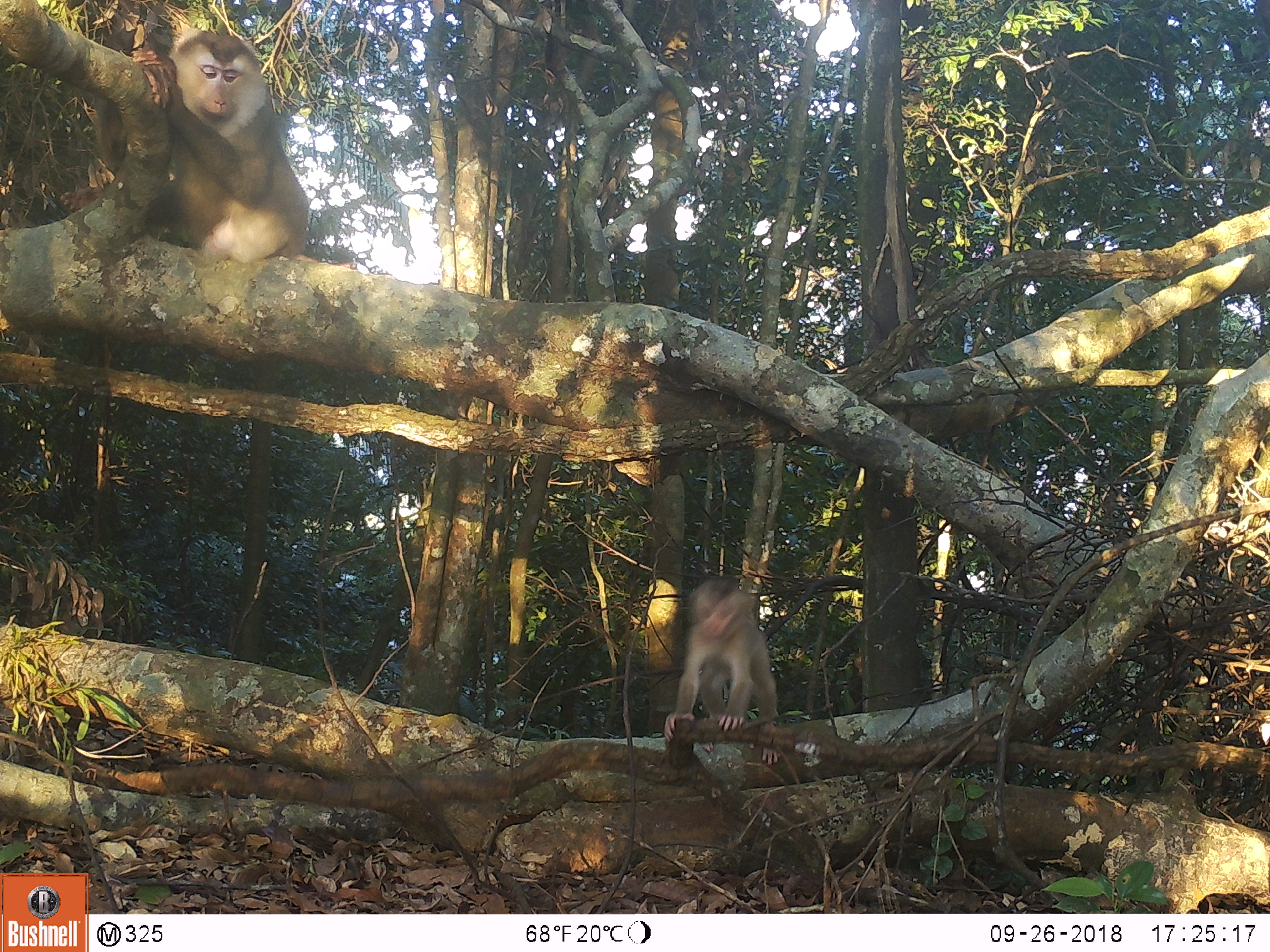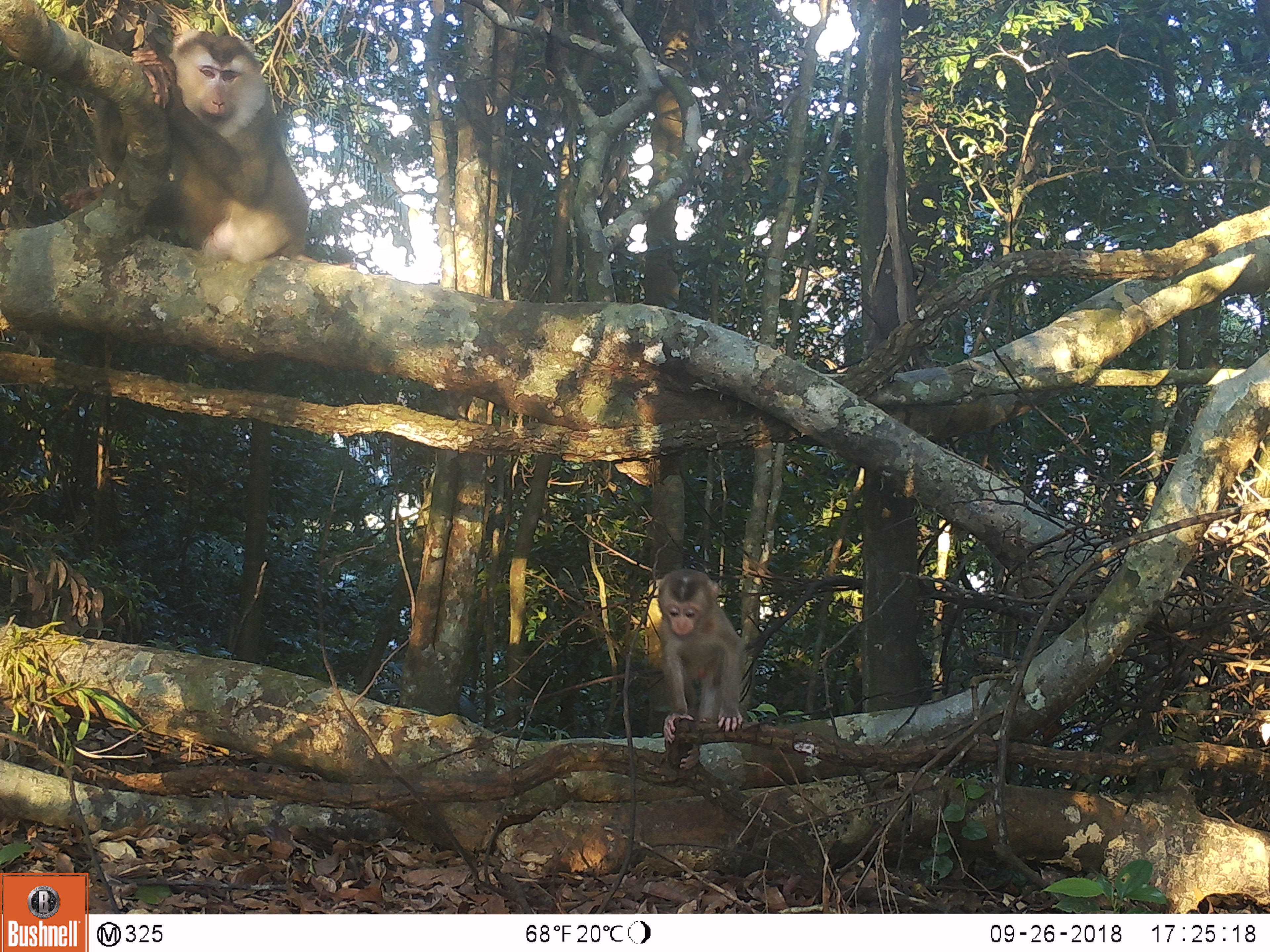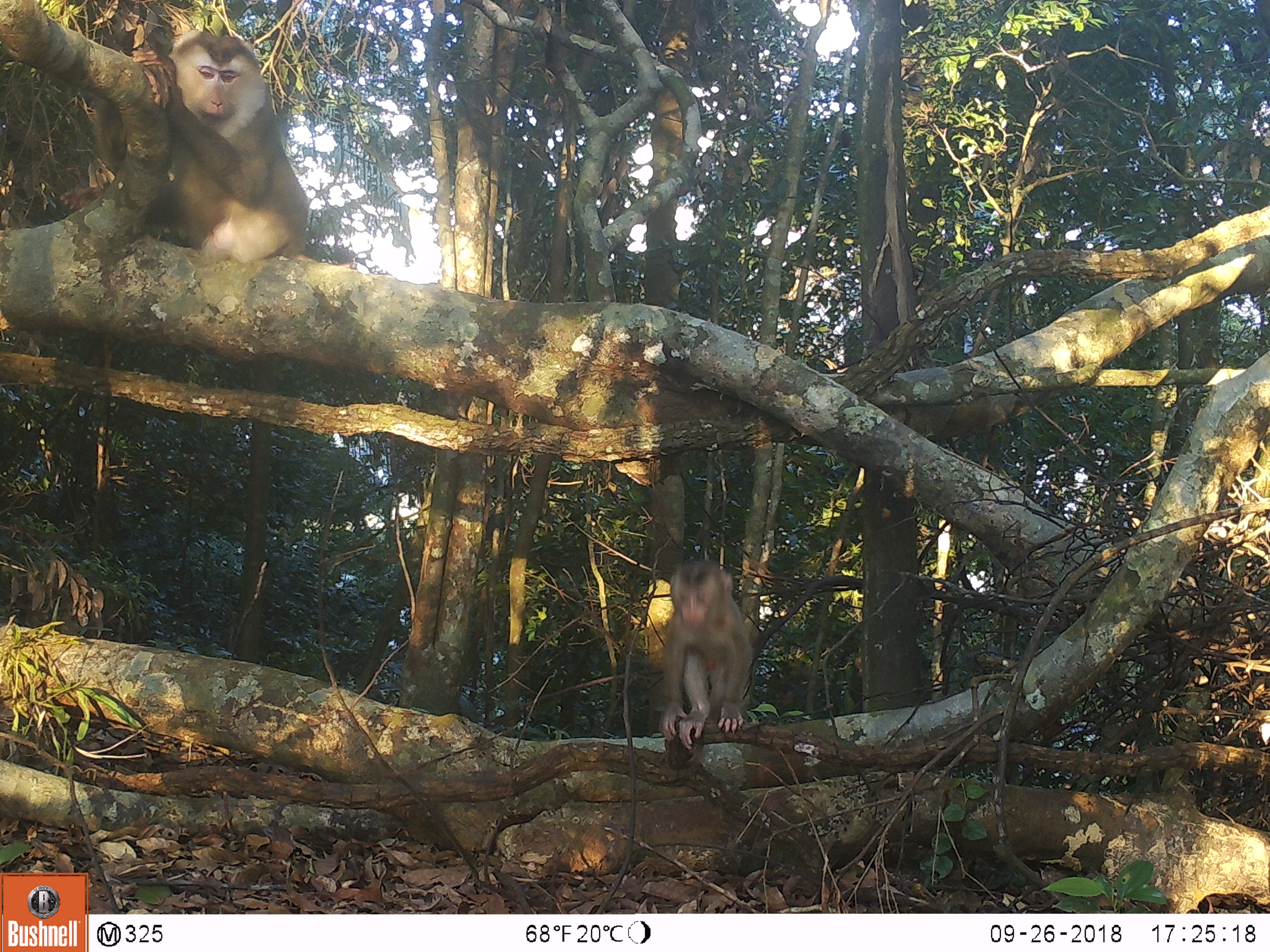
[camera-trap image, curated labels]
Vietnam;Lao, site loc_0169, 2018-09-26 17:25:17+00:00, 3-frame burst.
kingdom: Animalia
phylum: Chordata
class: Mammalia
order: Primates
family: Cercopithecidae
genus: Macaca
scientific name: Macaca nemestrina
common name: pig-tailed macaque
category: pig tailed macaque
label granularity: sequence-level